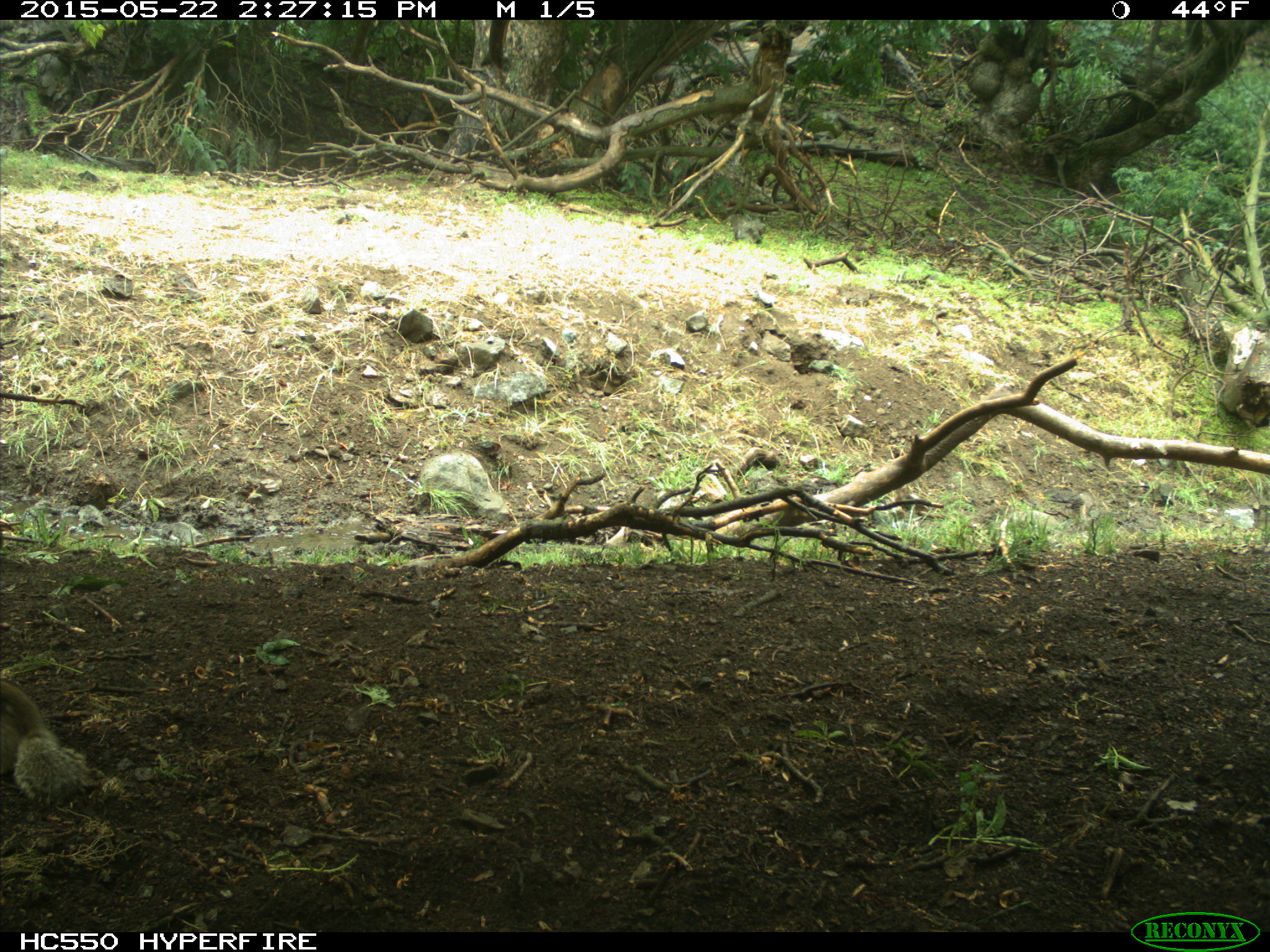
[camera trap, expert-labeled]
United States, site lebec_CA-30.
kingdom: Animalia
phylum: Chordata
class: Mammalia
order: Rodentia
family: Sciuridae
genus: Otospermophilus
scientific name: Otospermophilus beecheyi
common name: california ground squirrel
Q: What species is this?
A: Otospermophilus beecheyi (california ground squirrel).